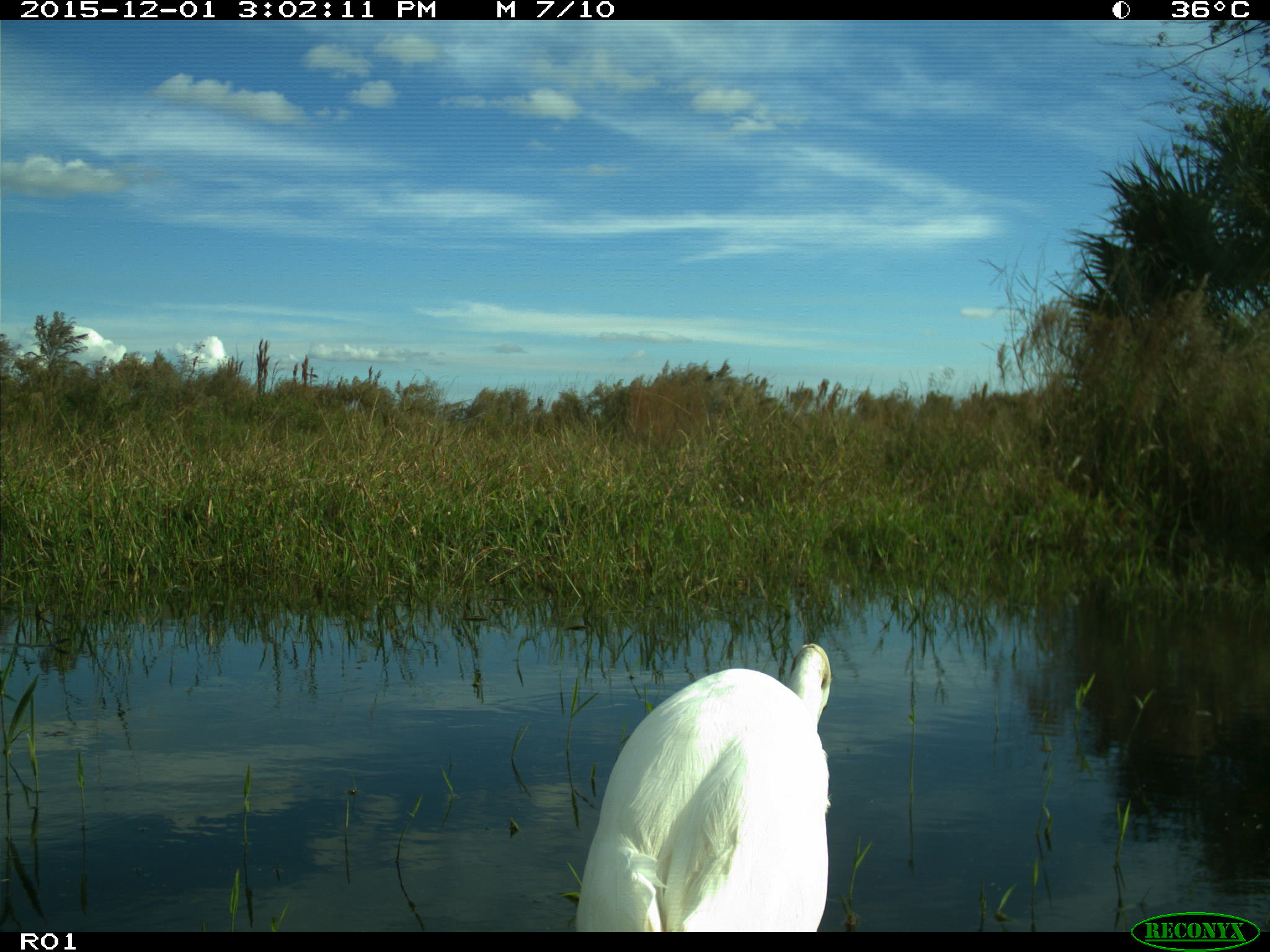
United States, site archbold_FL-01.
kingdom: Animalia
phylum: Chordata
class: Aves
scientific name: Aves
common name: birds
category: unidentified bird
Unidentified bird (birds) (Aves).